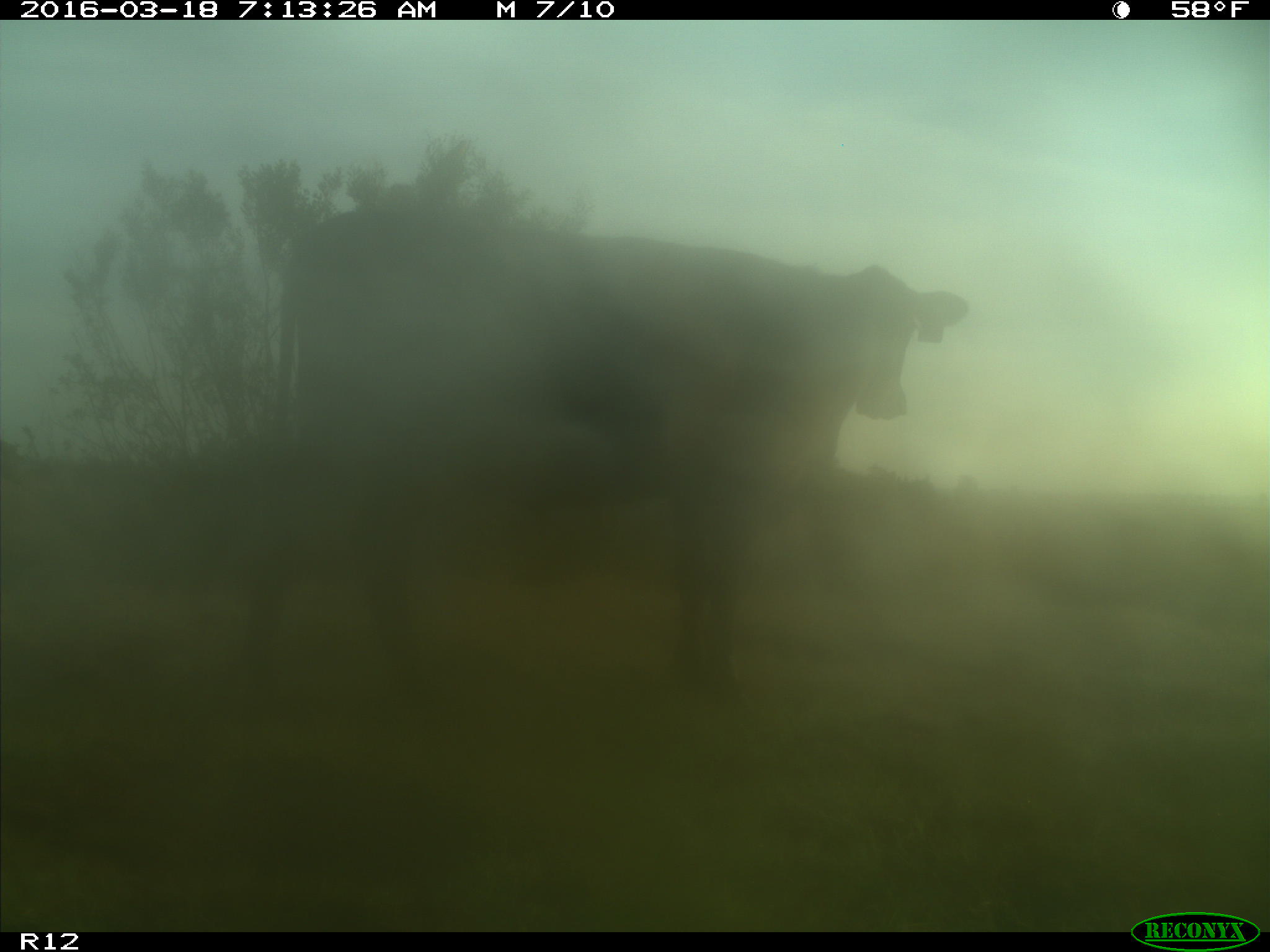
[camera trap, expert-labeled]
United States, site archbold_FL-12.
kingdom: Animalia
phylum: Chordata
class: Mammalia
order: Artiodactyla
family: Bovidae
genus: Bos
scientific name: Bos taurus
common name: domestic cow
Bos taurus (domestic cow).